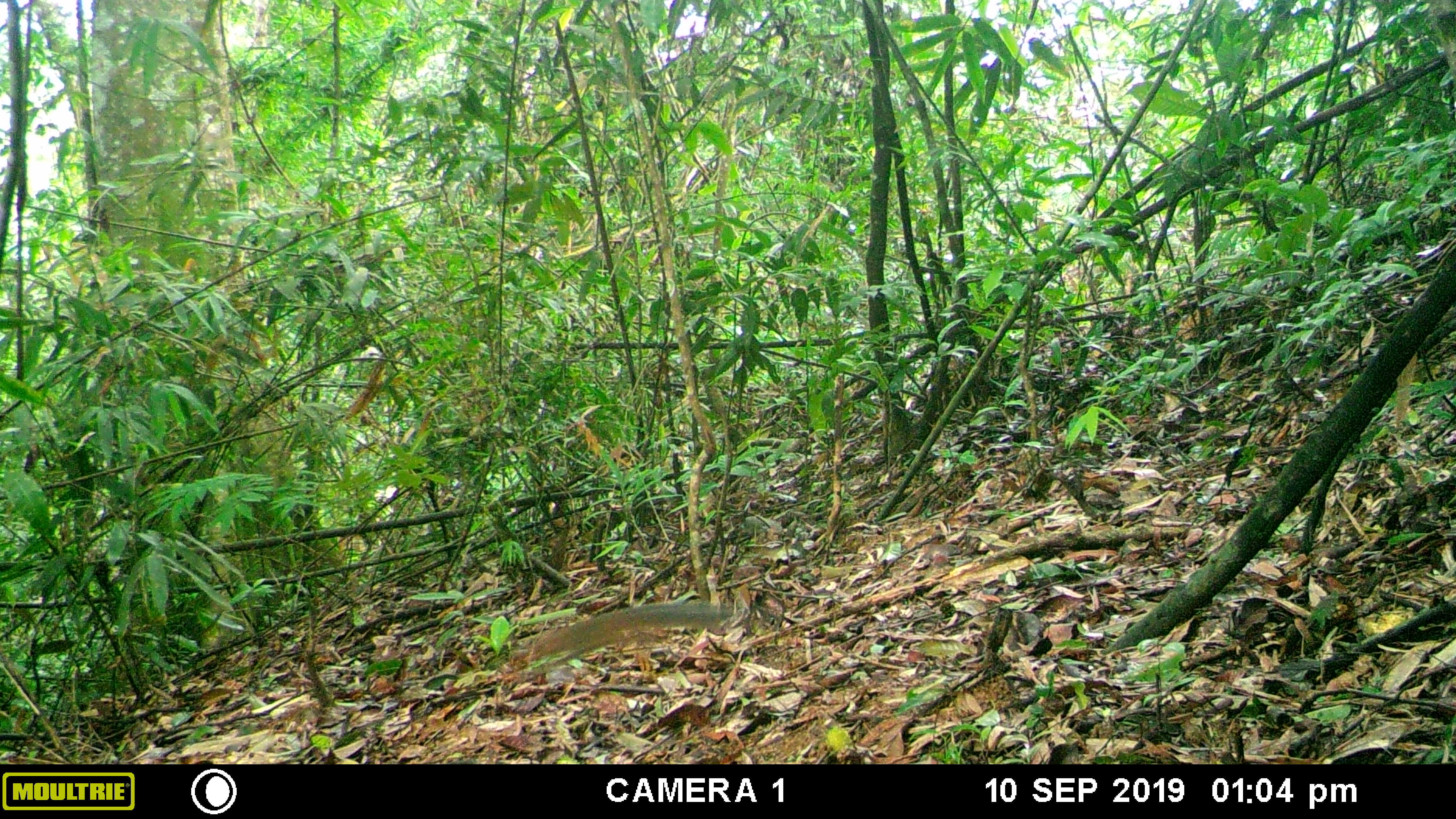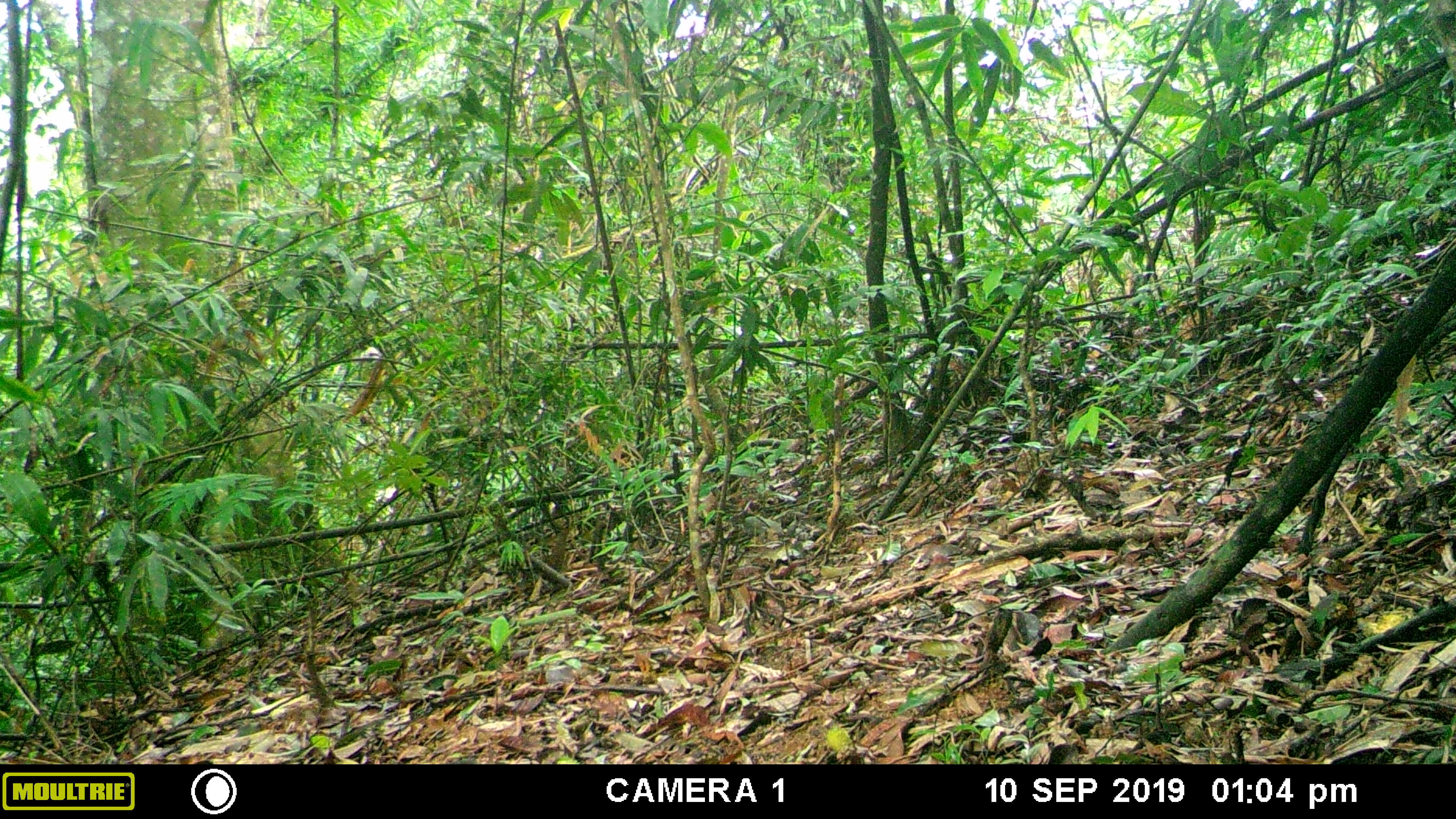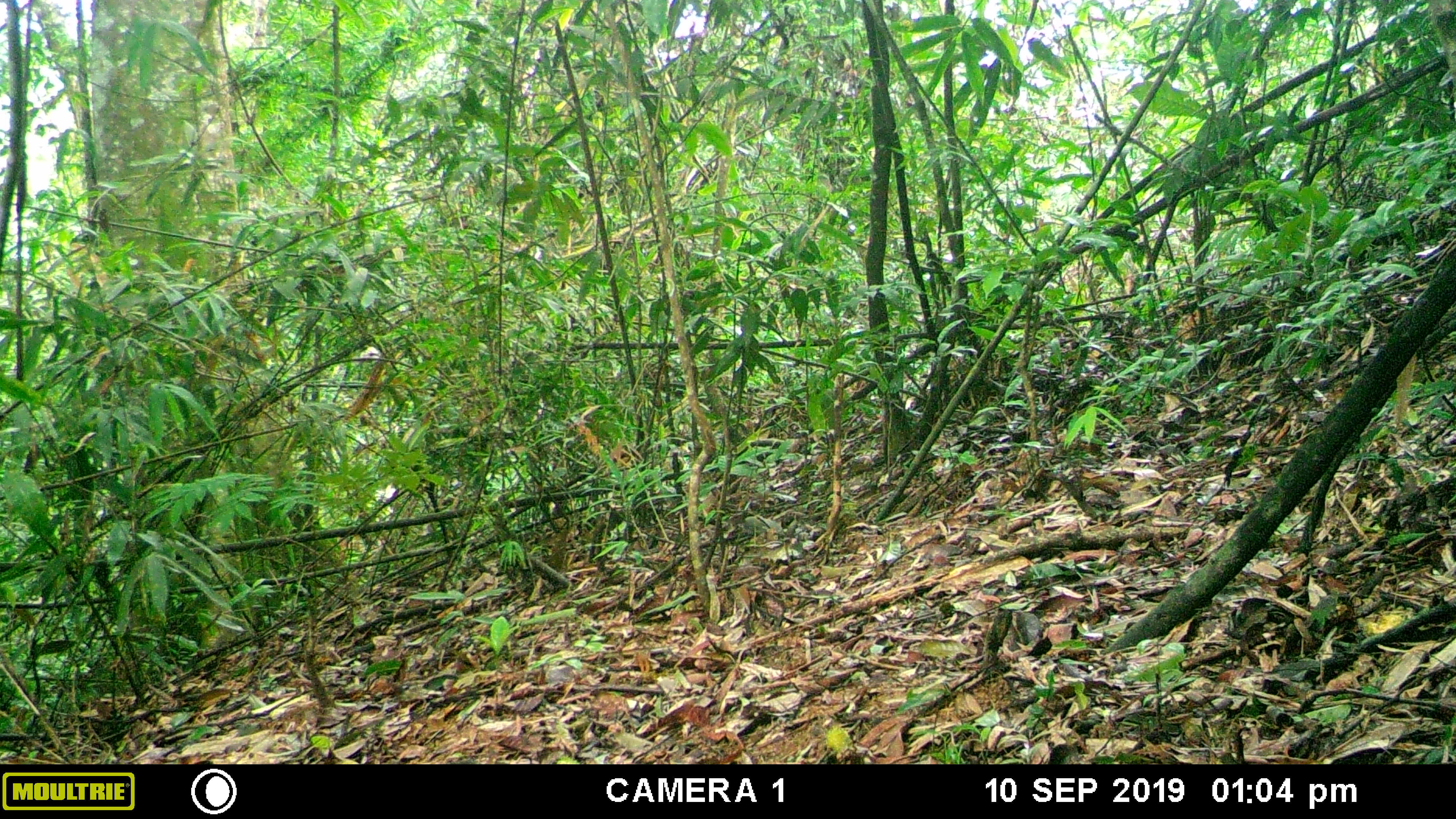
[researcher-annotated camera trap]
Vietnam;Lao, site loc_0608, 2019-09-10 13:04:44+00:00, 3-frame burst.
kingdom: Animalia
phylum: Chordata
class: Mammalia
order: Rodentia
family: Sciuridae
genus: Dremomys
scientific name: Dremomys rufigenis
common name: red-cheeked squirrel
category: red cheeked squirrel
Red cheeked squirrel (red-cheeked squirrel) (Dremomys rufigenis). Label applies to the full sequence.